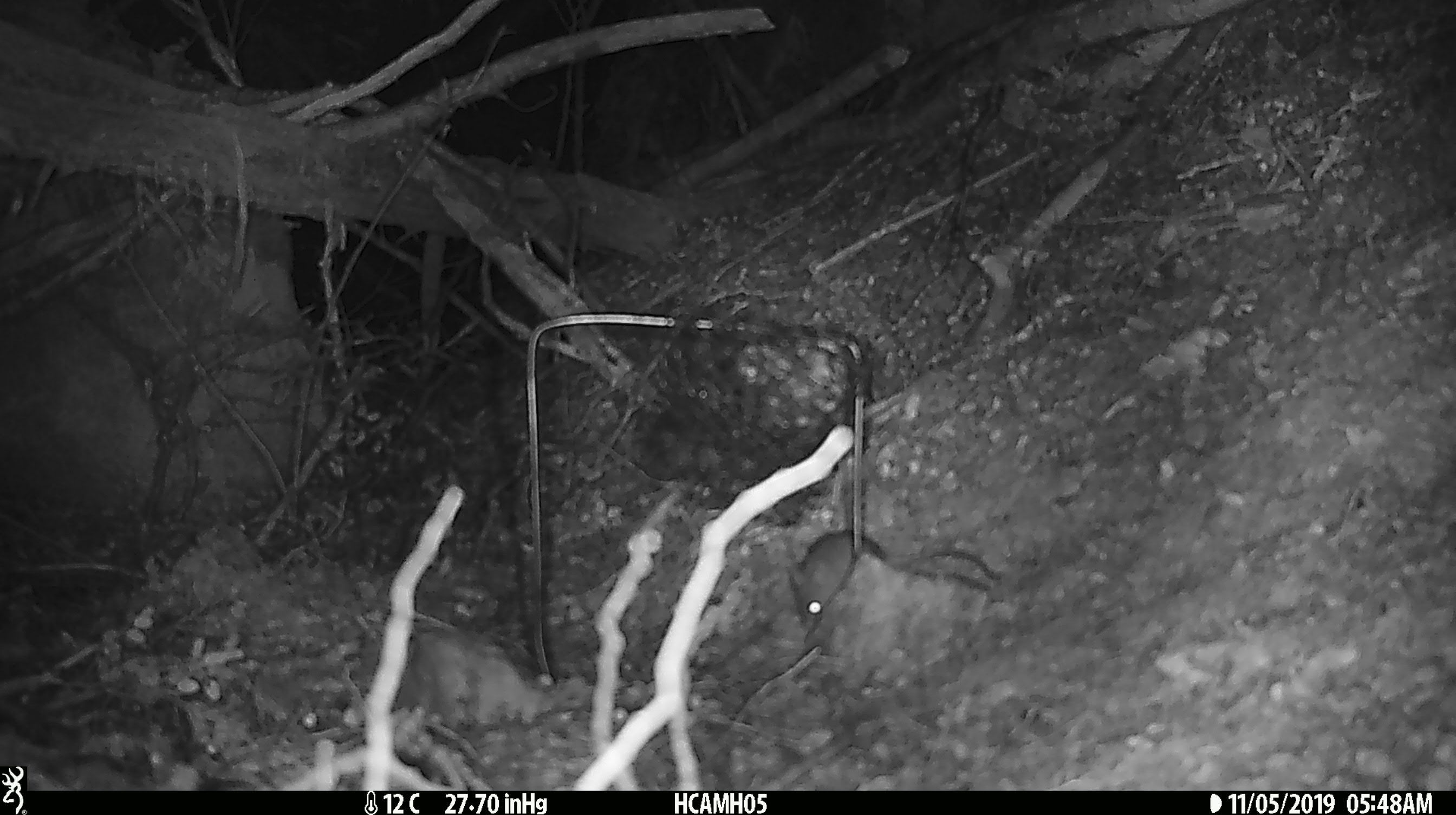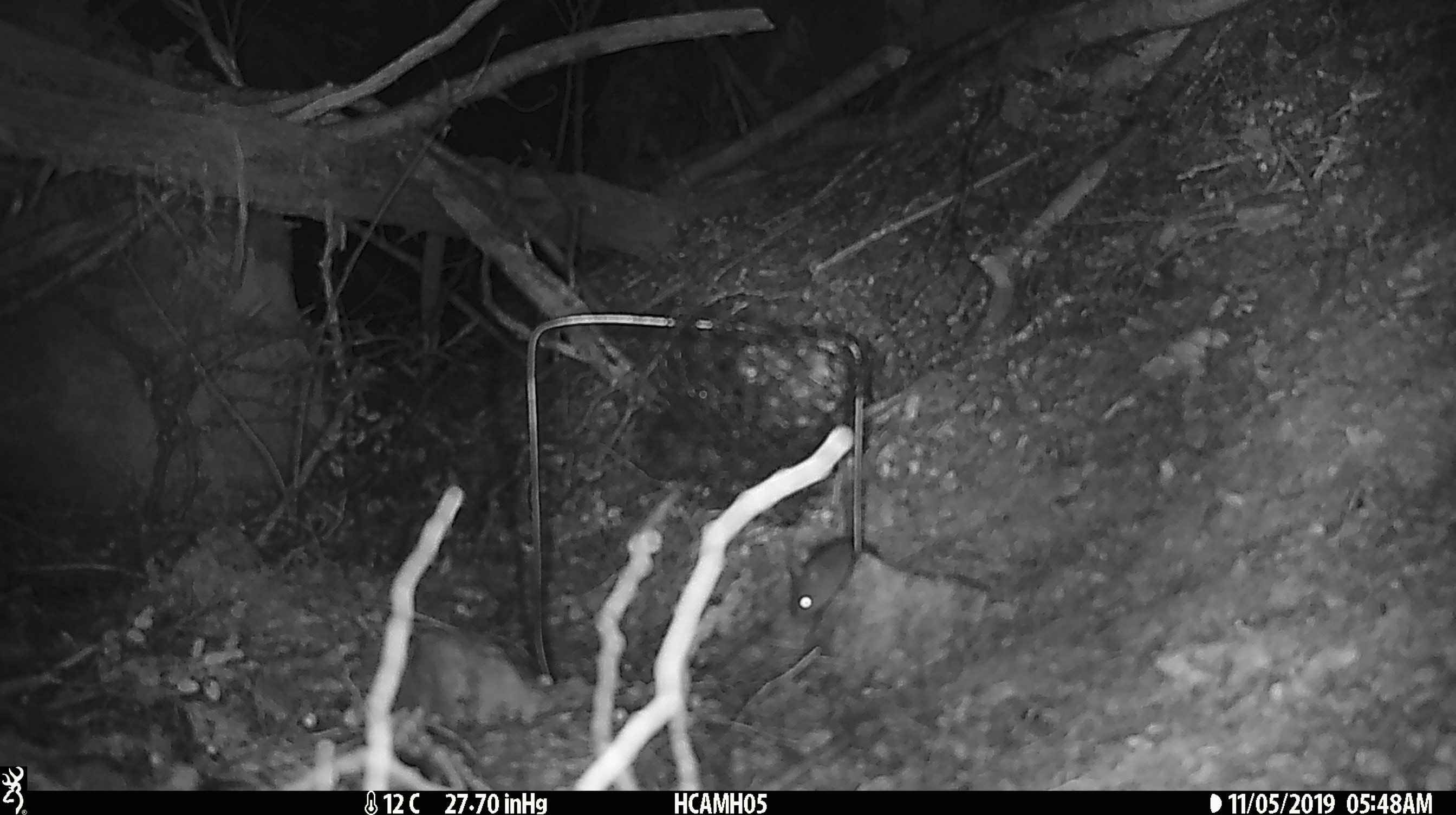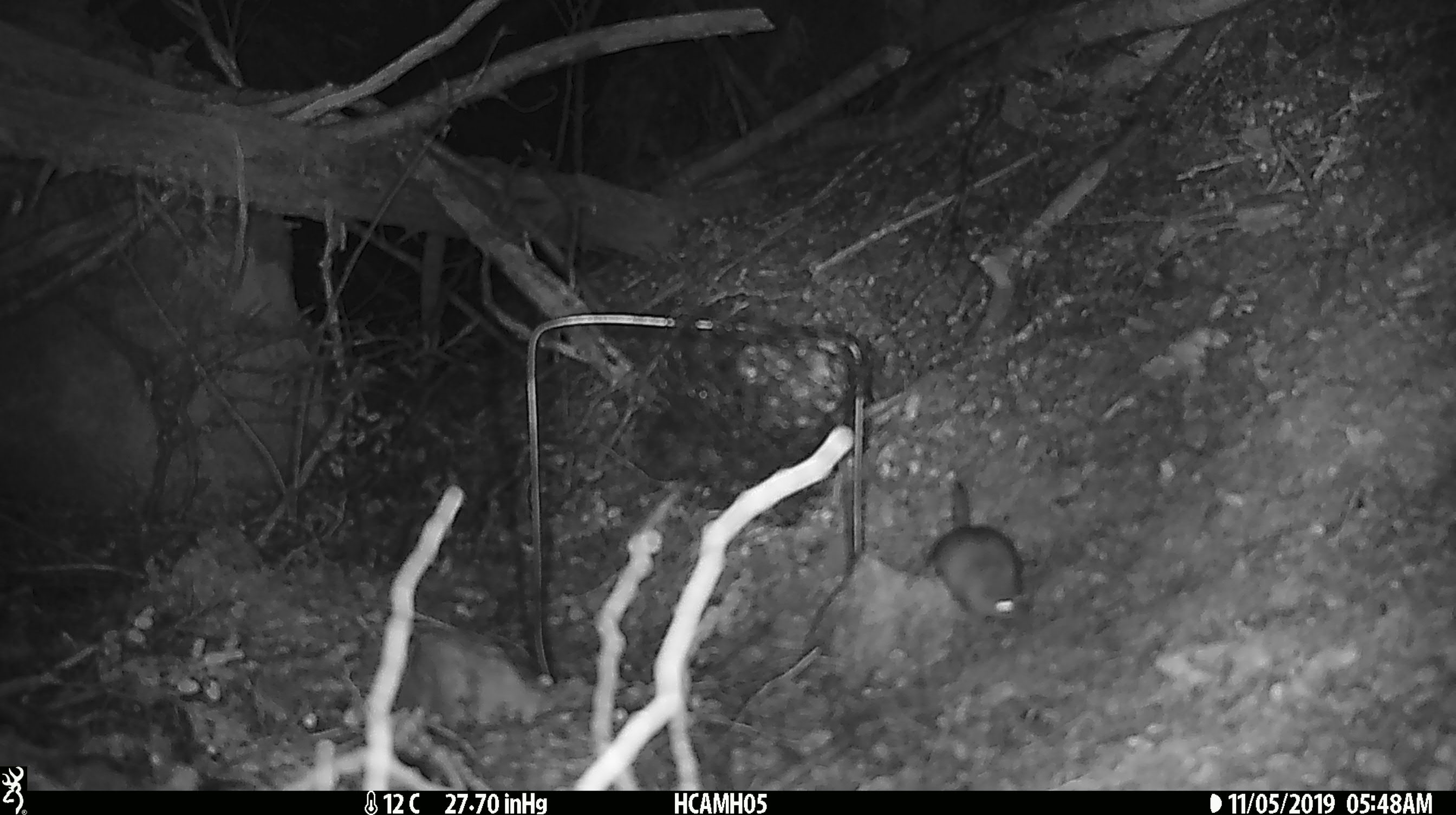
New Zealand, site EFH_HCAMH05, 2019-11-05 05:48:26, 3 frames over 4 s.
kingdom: Animalia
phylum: Chordata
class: Mammalia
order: Rodentia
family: Muridae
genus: Mus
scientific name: Mus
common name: mouse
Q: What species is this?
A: Mouse (Mus).